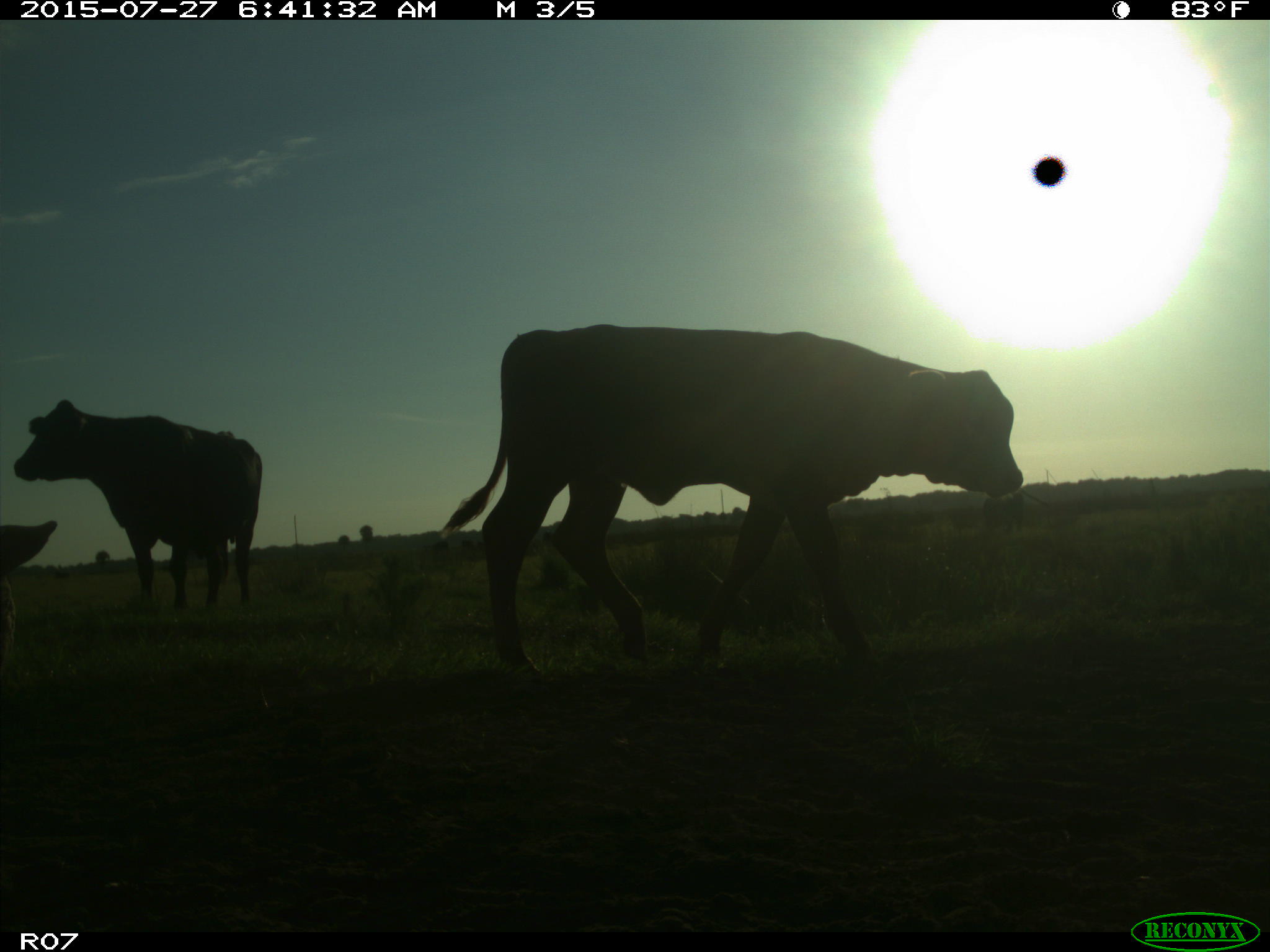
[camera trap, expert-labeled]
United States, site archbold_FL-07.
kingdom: Animalia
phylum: Chordata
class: Mammalia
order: Artiodactyla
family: Bovidae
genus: Bos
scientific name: Bos taurus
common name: domestic cow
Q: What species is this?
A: Bos taurus (domestic cow).